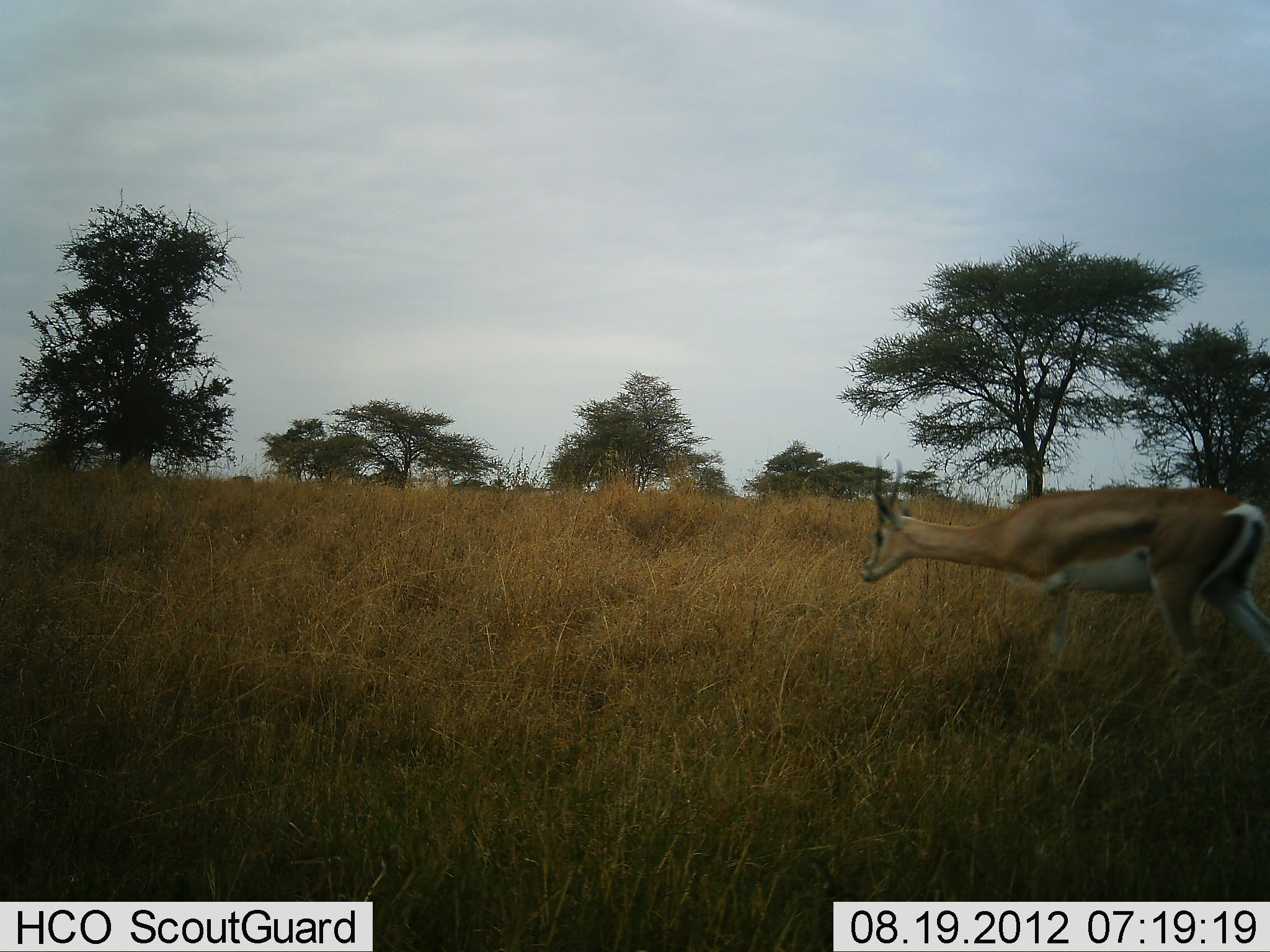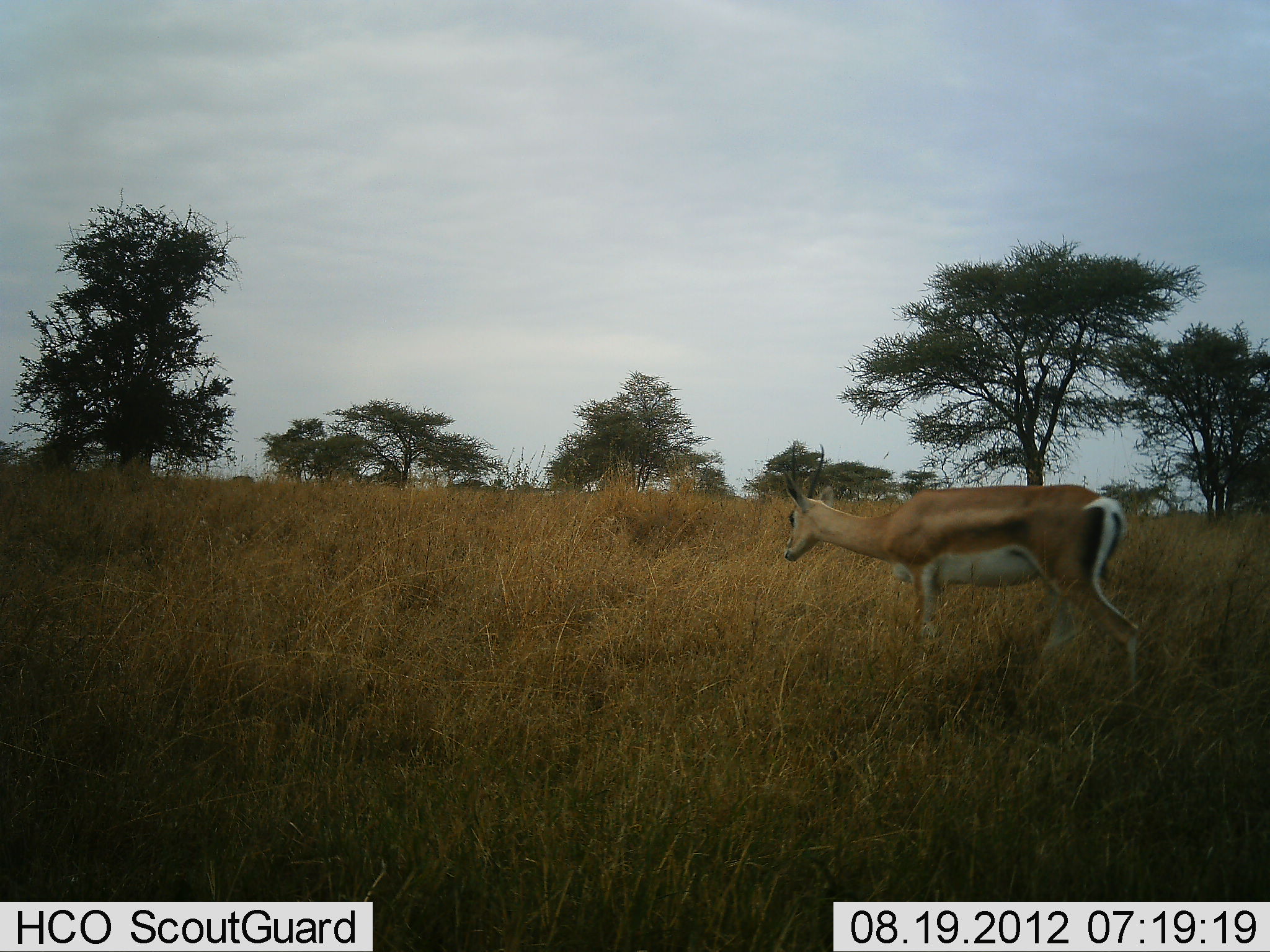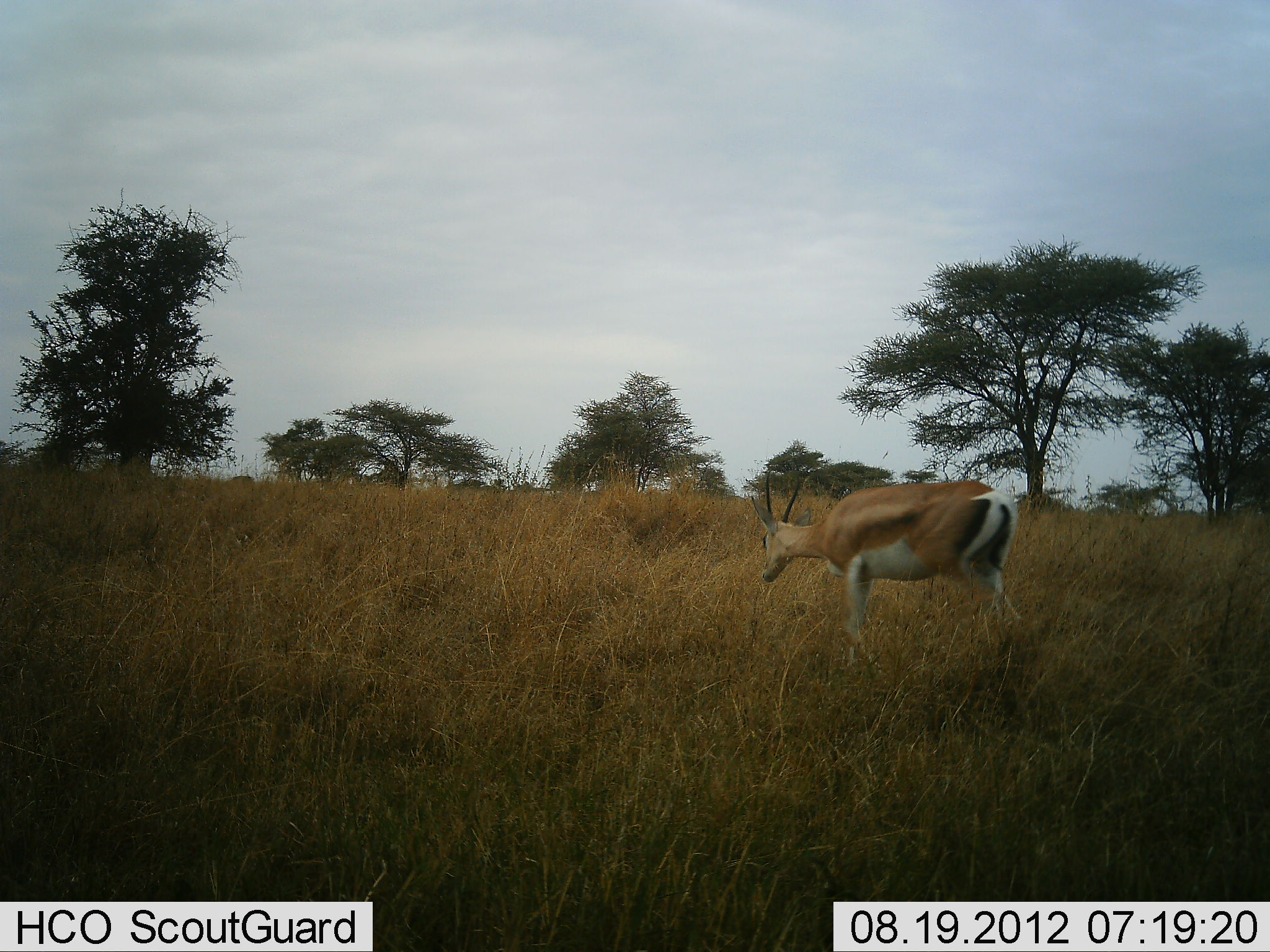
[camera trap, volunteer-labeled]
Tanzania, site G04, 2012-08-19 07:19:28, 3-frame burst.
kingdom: Animalia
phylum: Chordata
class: Mammalia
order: Artiodactyla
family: Bovidae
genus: Nanger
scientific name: Nanger granti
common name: grant's gazelle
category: gazellegrants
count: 1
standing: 10%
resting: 0%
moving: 90%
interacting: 0%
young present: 0%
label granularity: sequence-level